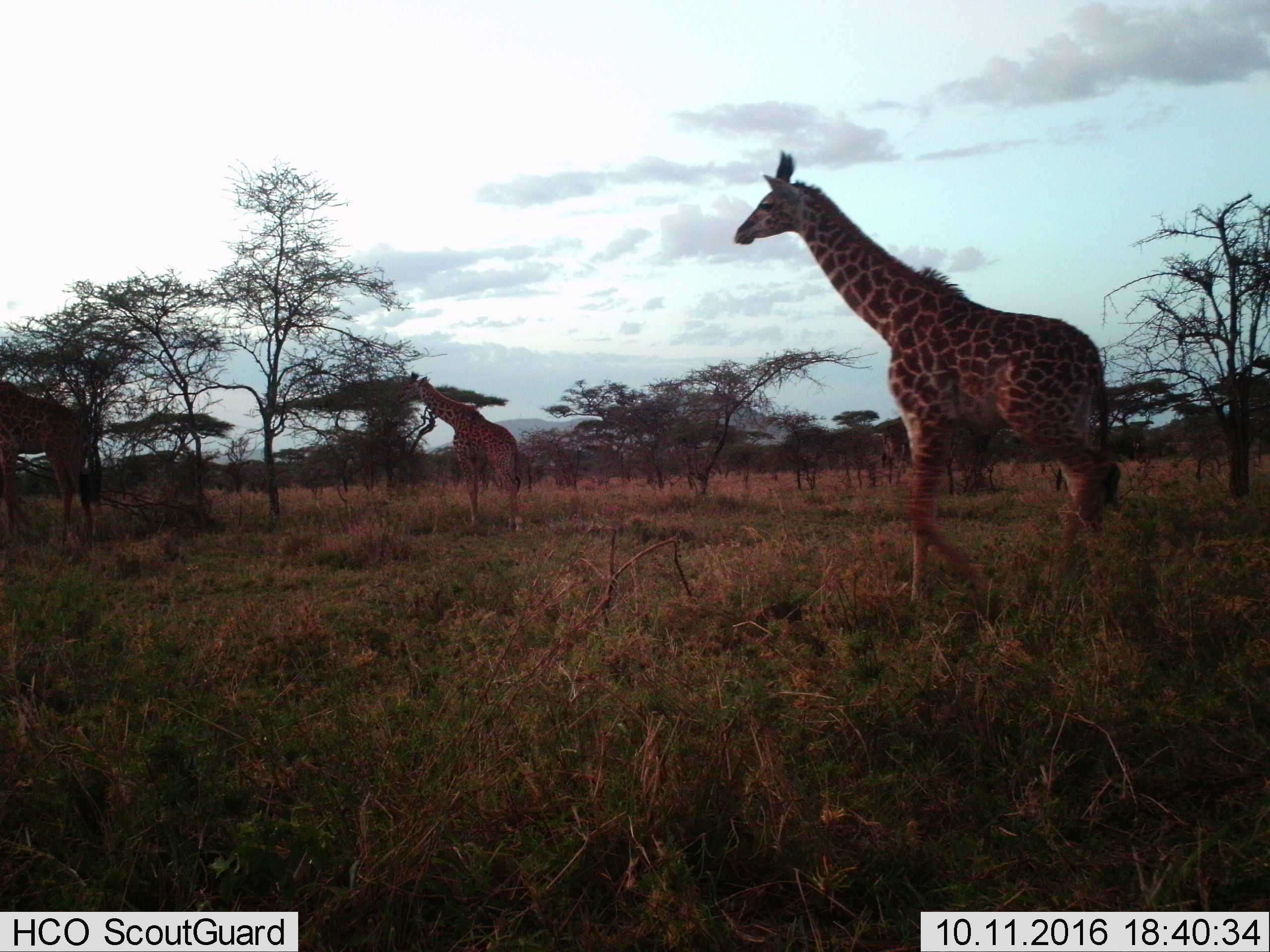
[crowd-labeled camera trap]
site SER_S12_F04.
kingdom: Animalia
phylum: Chordata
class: Mammalia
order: Artiodactyla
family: Giraffidae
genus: Giraffa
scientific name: Giraffa camelopardalis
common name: giraffe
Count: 3.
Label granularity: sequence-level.